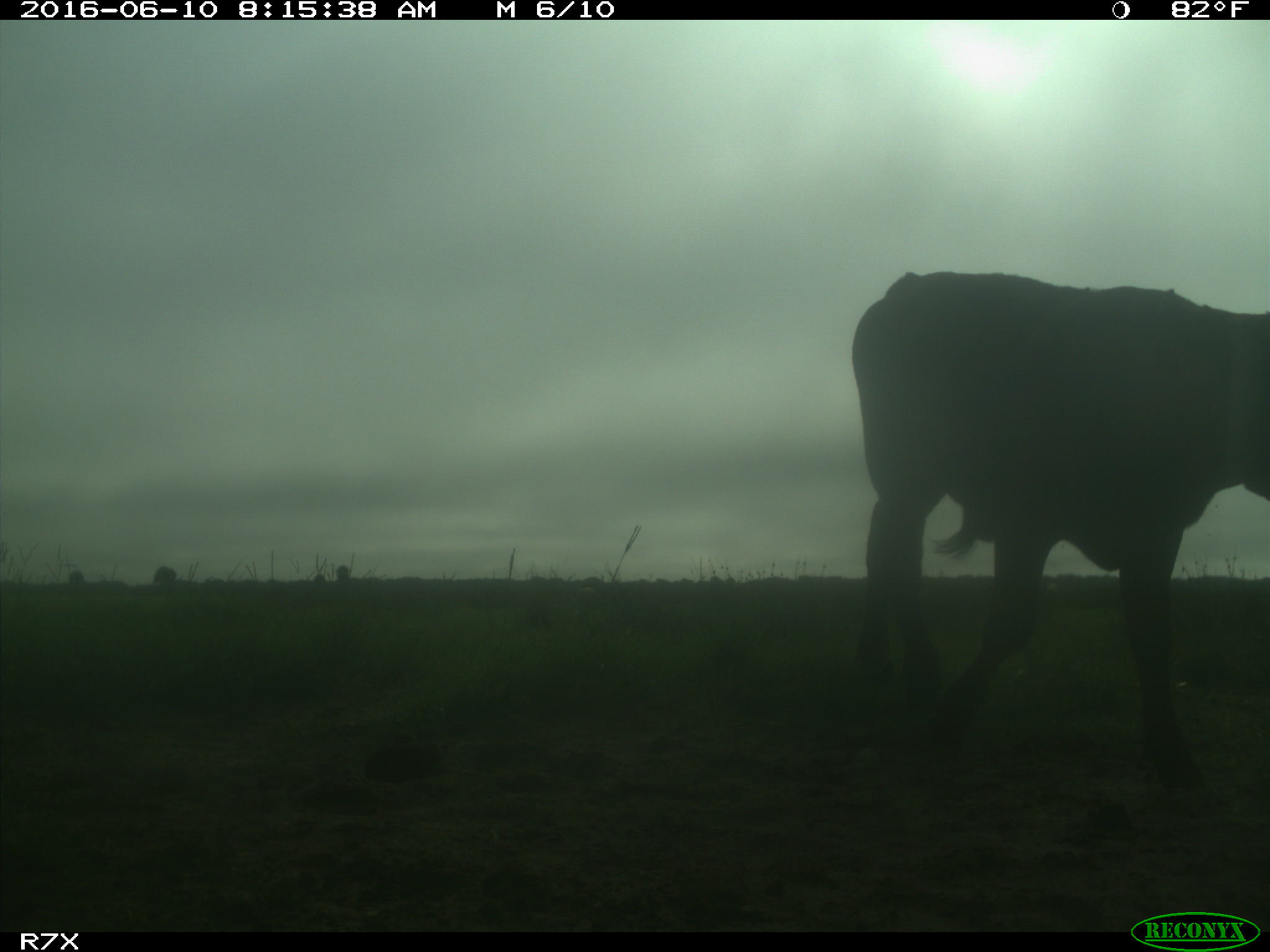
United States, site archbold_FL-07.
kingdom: Animalia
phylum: Chordata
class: Mammalia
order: Artiodactyla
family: Bovidae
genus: Bos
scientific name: Bos taurus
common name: domestic cow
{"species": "Bos taurus (domestic cow)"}